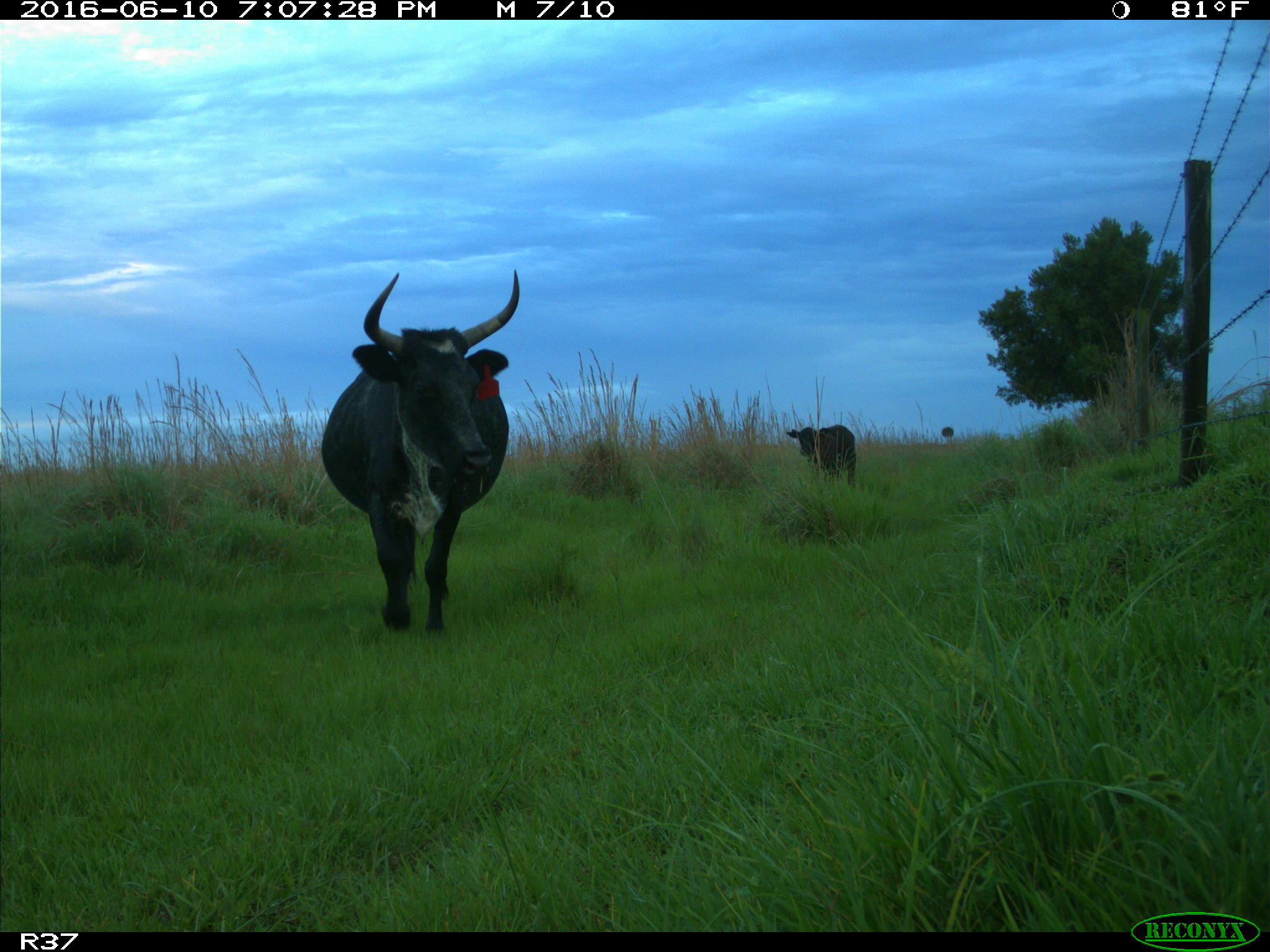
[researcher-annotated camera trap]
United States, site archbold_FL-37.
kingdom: Animalia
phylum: Chordata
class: Mammalia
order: Artiodactyla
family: Bovidae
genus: Bos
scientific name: Bos taurus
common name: domestic cow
Bos taurus (domestic cow).